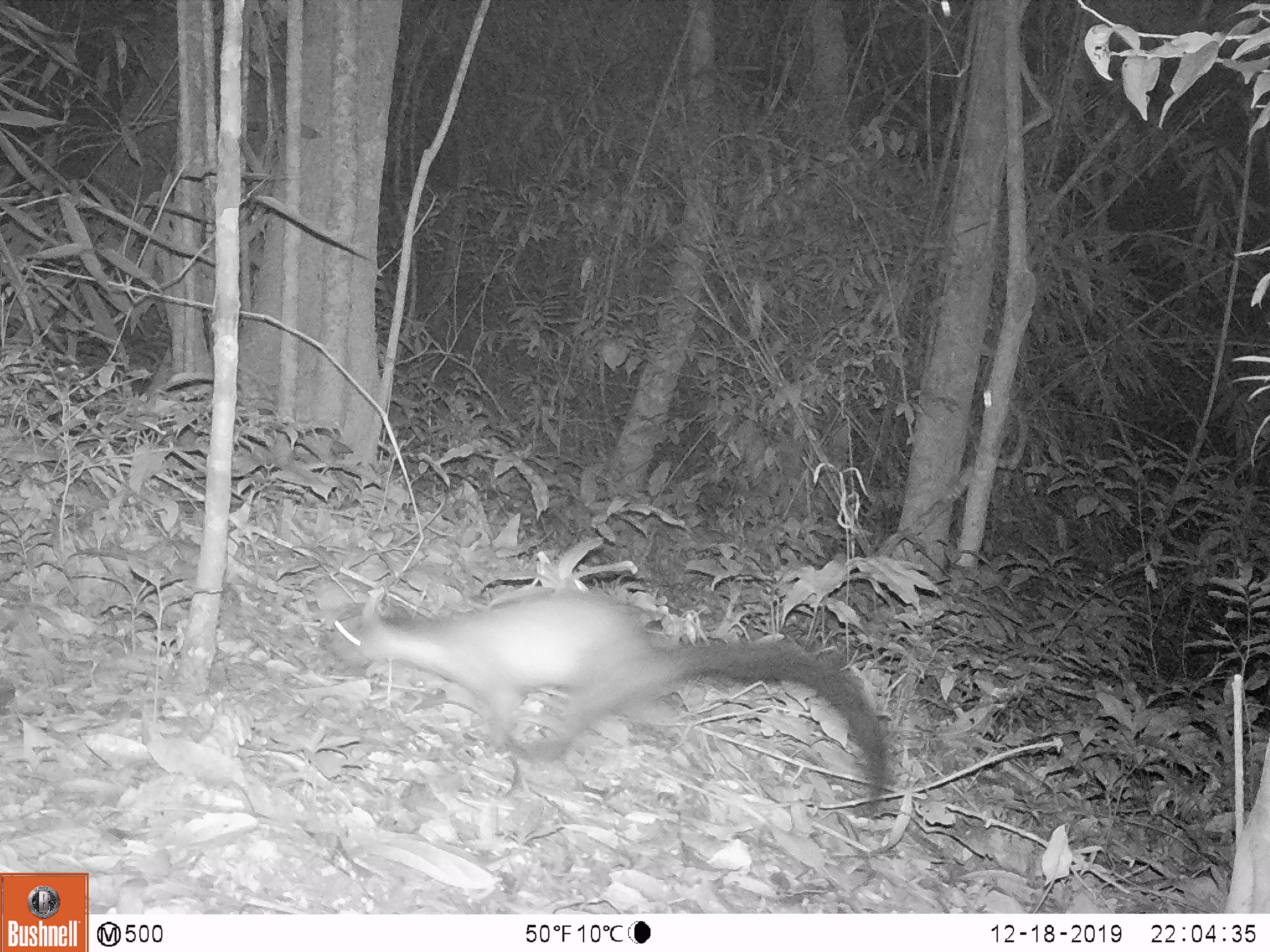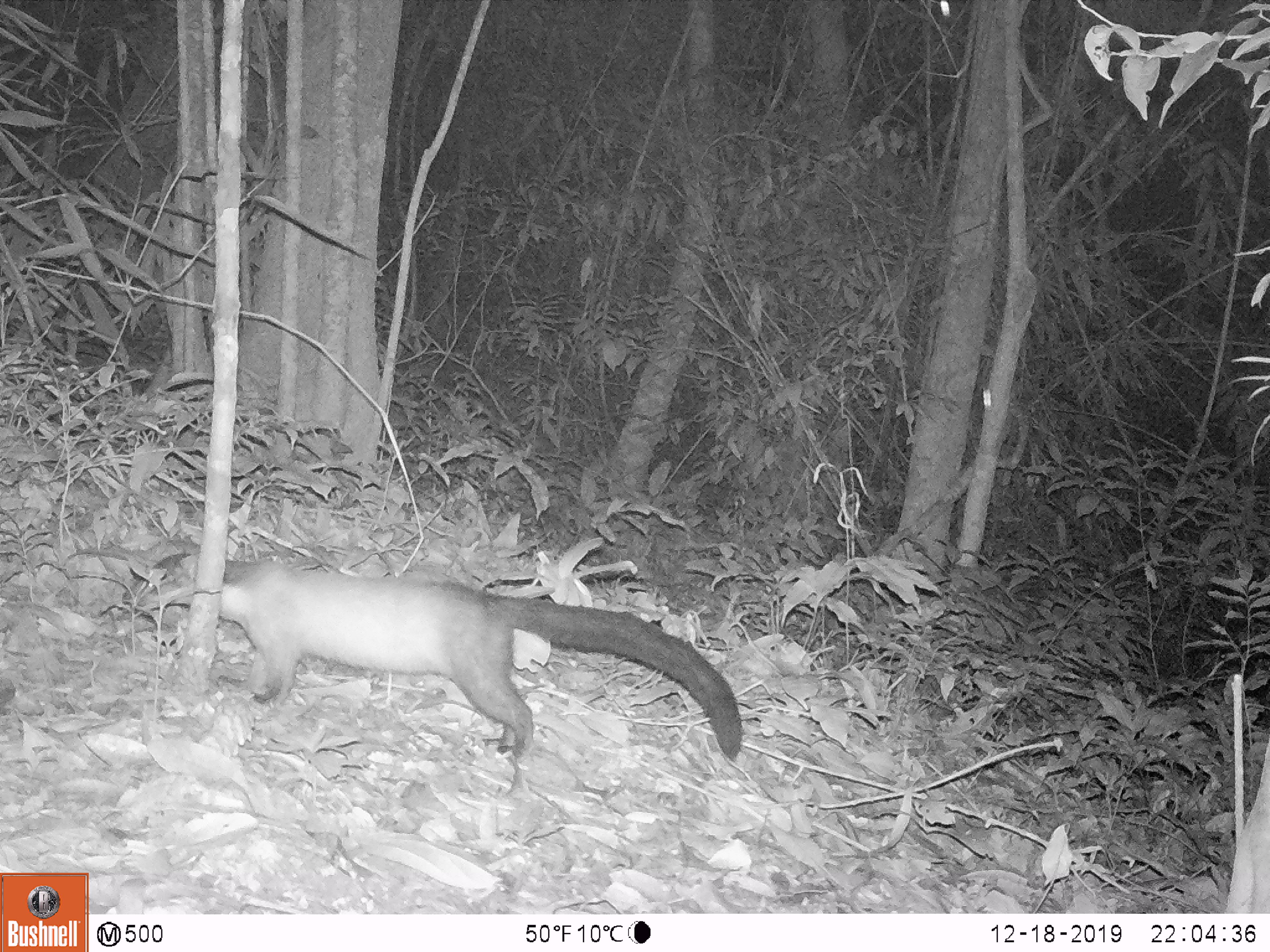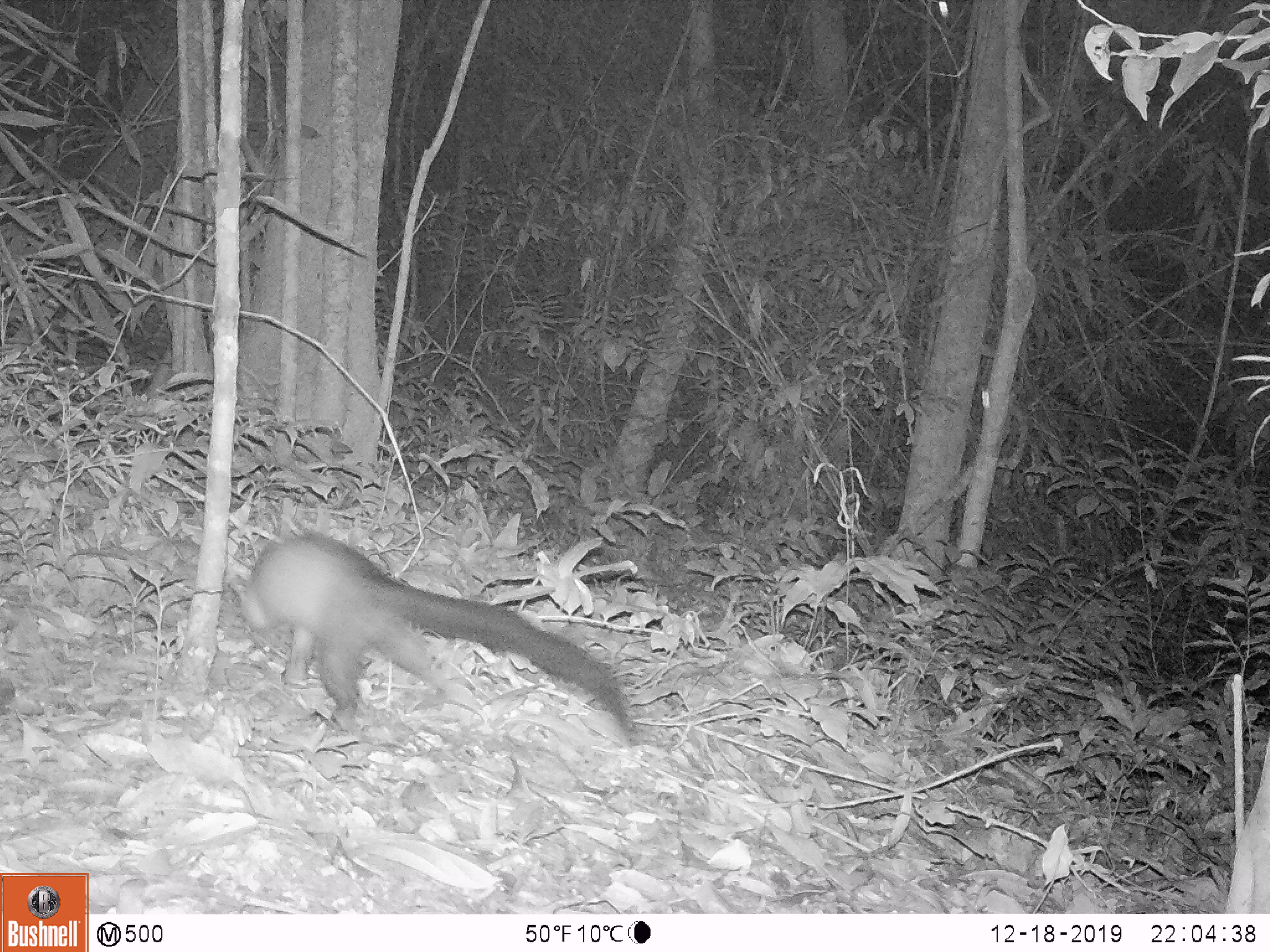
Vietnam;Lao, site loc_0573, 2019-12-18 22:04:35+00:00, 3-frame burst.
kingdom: Animalia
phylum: Chordata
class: Mammalia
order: Carnivora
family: Mustelidae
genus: Martes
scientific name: Martes flavigula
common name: yellow-throated marten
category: yellow throated marten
Yellow throated marten (yellow-throated marten) (Martes flavigula). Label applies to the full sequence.